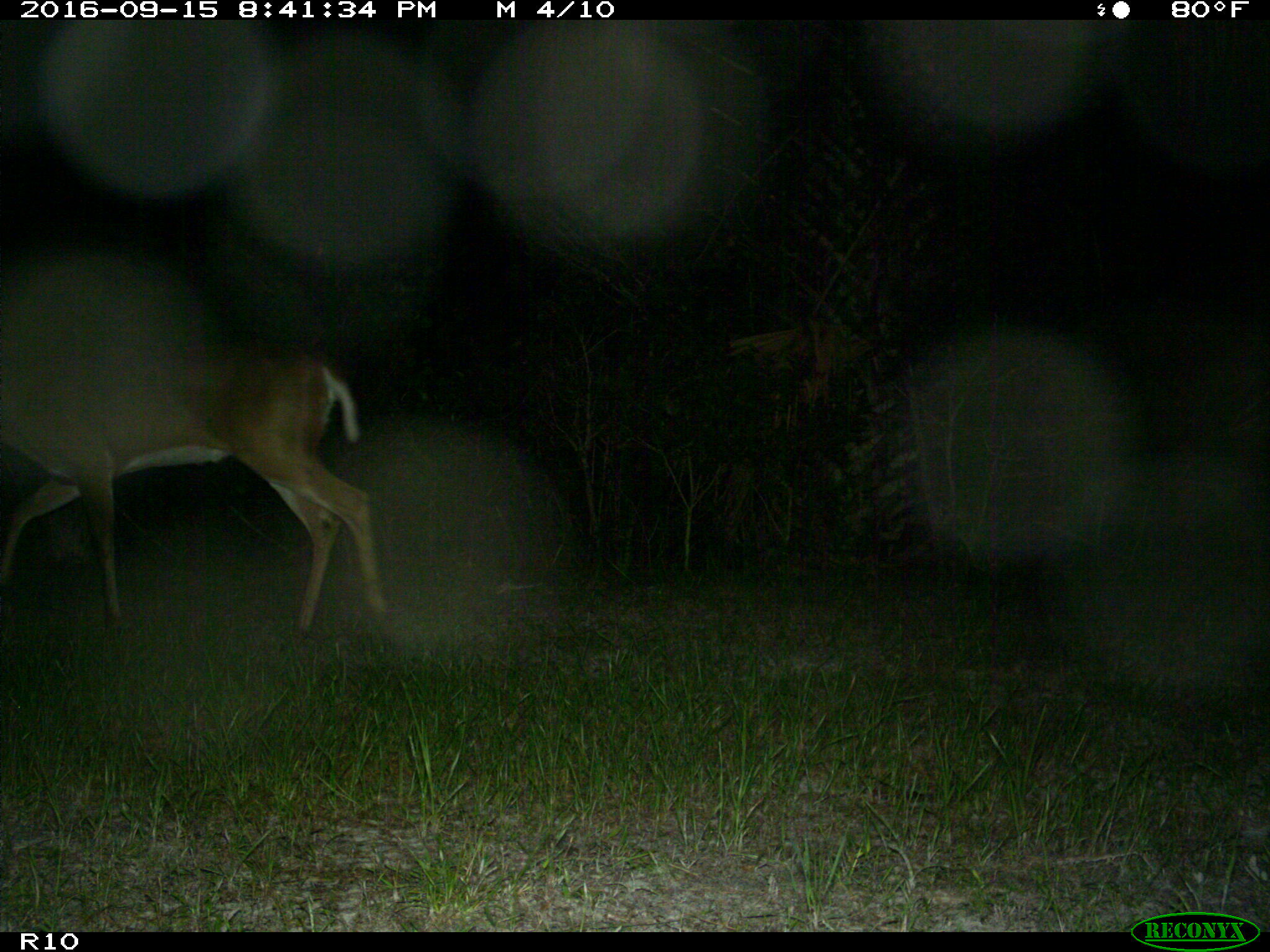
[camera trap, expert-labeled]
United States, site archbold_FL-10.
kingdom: Animalia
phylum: Chordata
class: Mammalia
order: Artiodactyla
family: Cervidae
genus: Odocoileus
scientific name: Odocoileus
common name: deer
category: unidentified deer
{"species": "unidentified deer (deer) (Odocoileus)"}